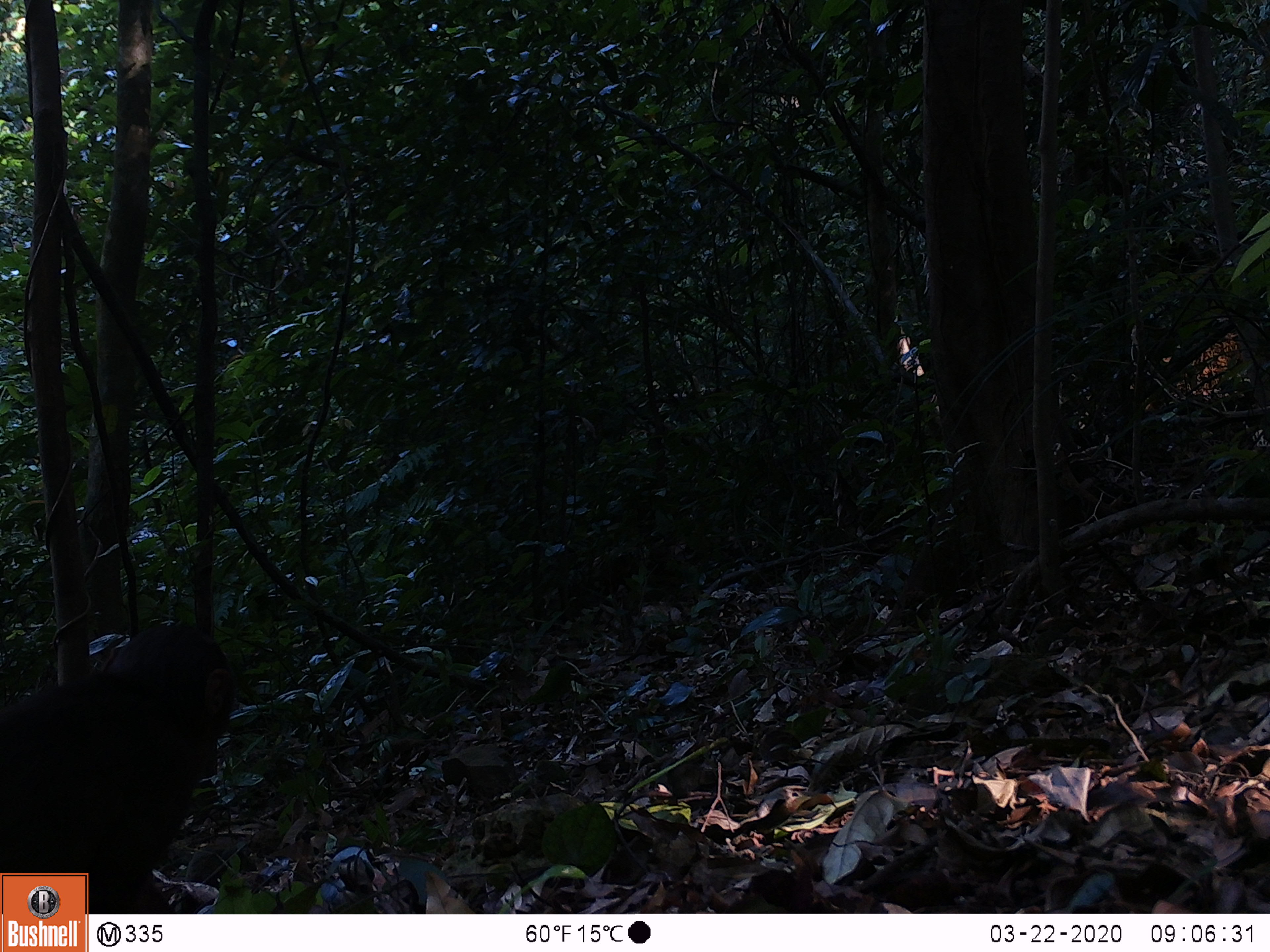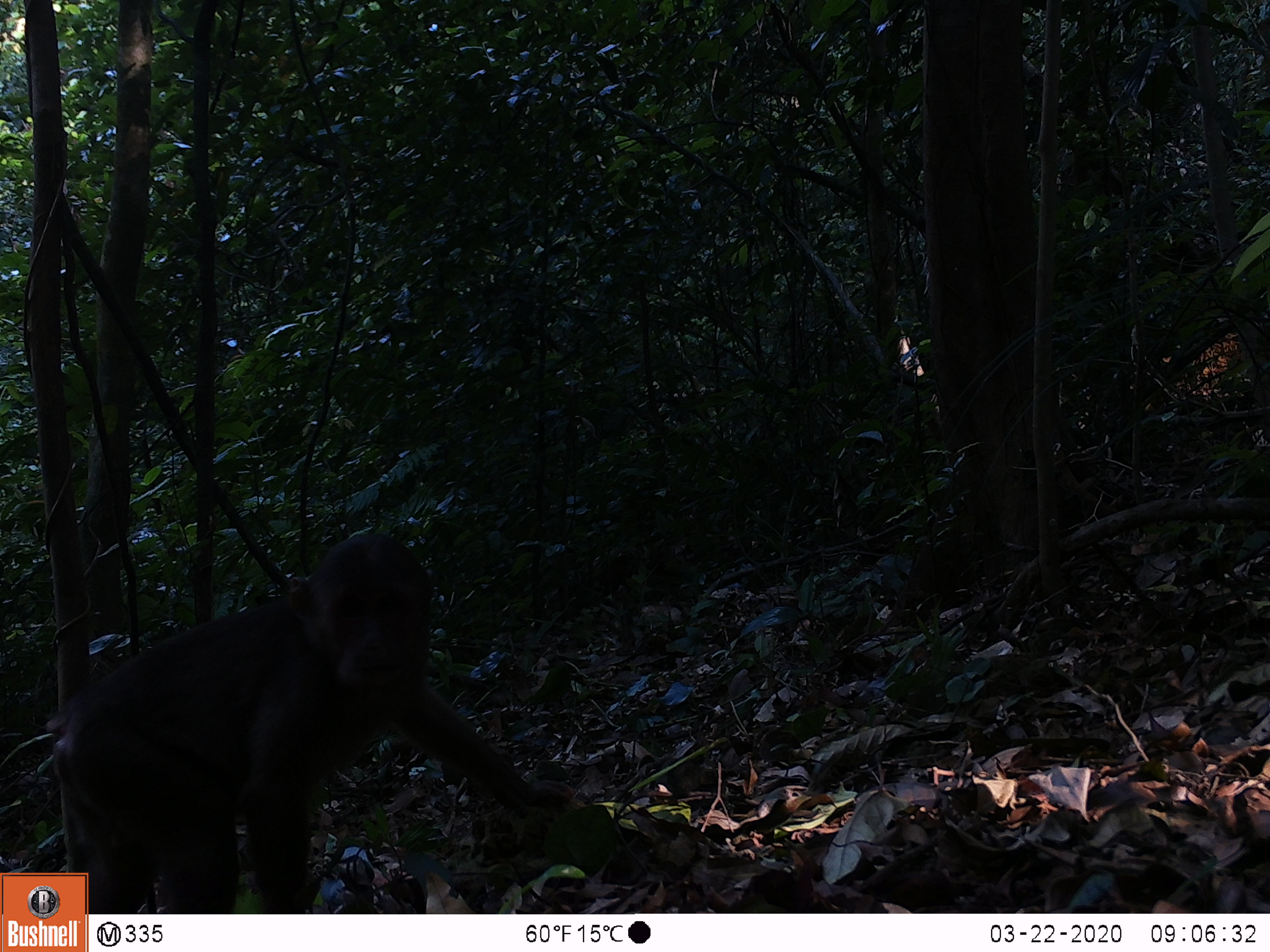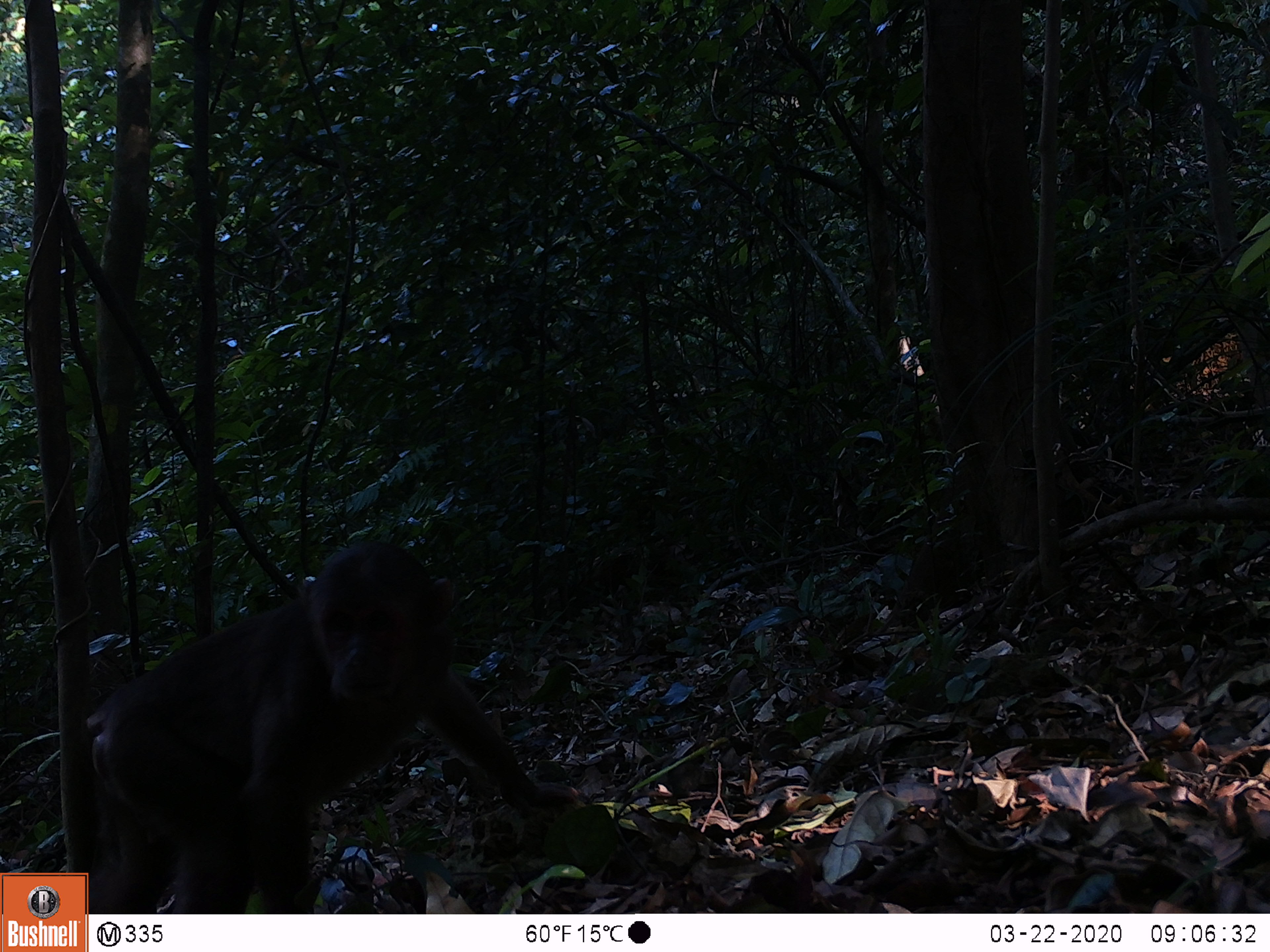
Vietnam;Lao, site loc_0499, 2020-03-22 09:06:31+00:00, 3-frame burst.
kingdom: Animalia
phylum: Chordata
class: Mammalia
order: Primates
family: Cercopithecidae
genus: Macaca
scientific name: Macaca arctoides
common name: stump-tailed macaque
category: stump tailed macaque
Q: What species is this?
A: Stump tailed macaque (stump-tailed macaque) (Macaca arctoides).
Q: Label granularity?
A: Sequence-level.